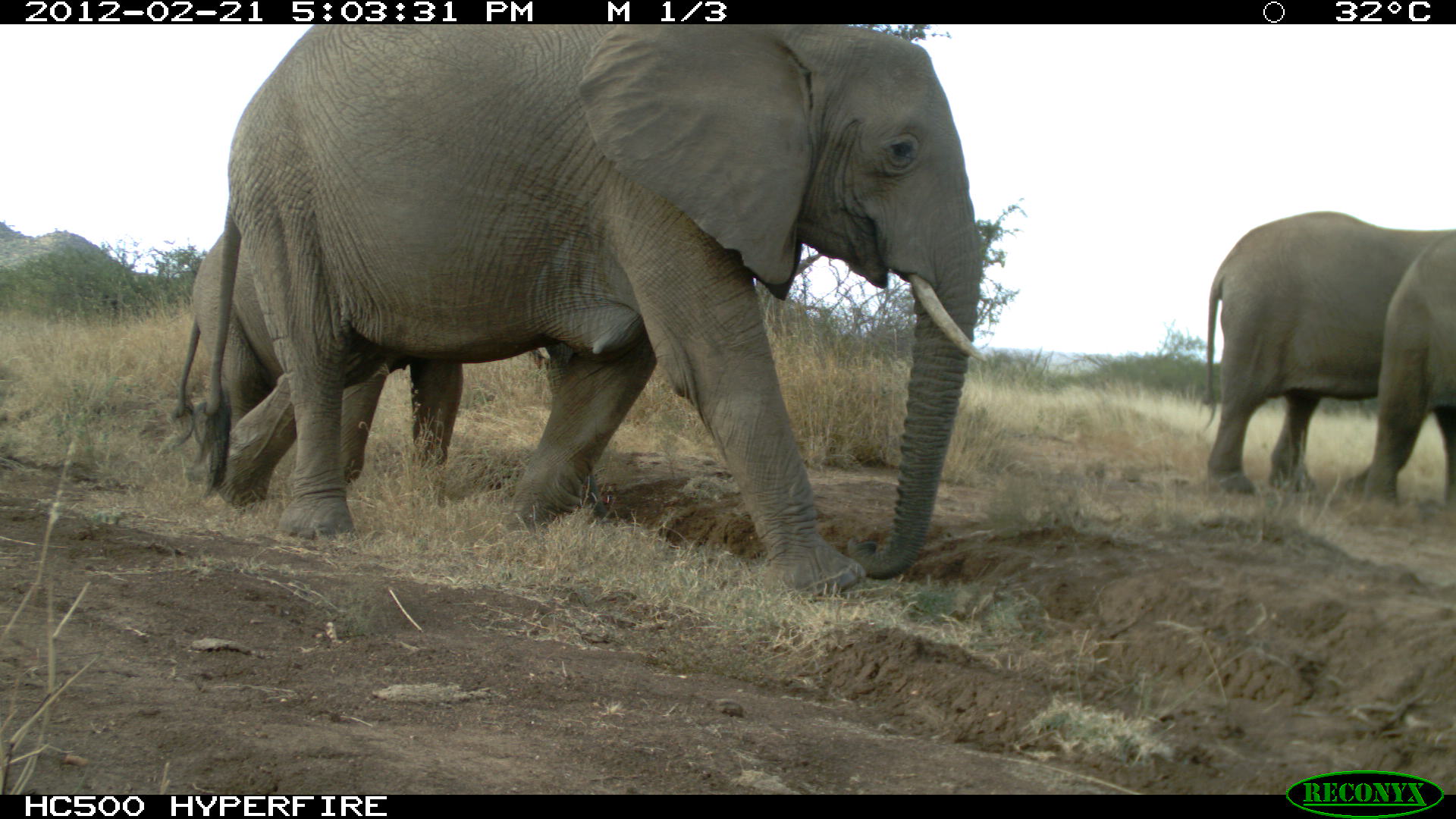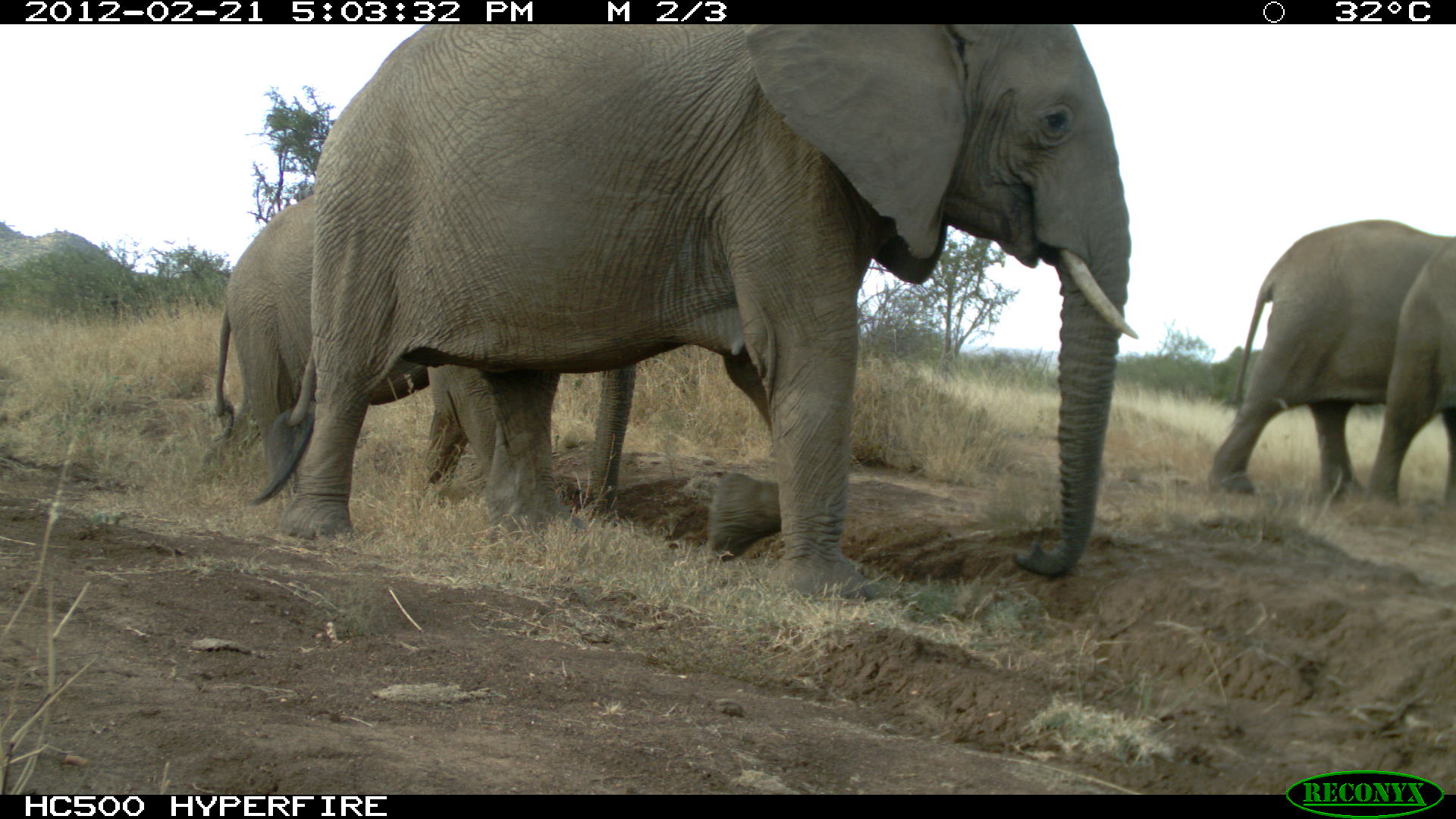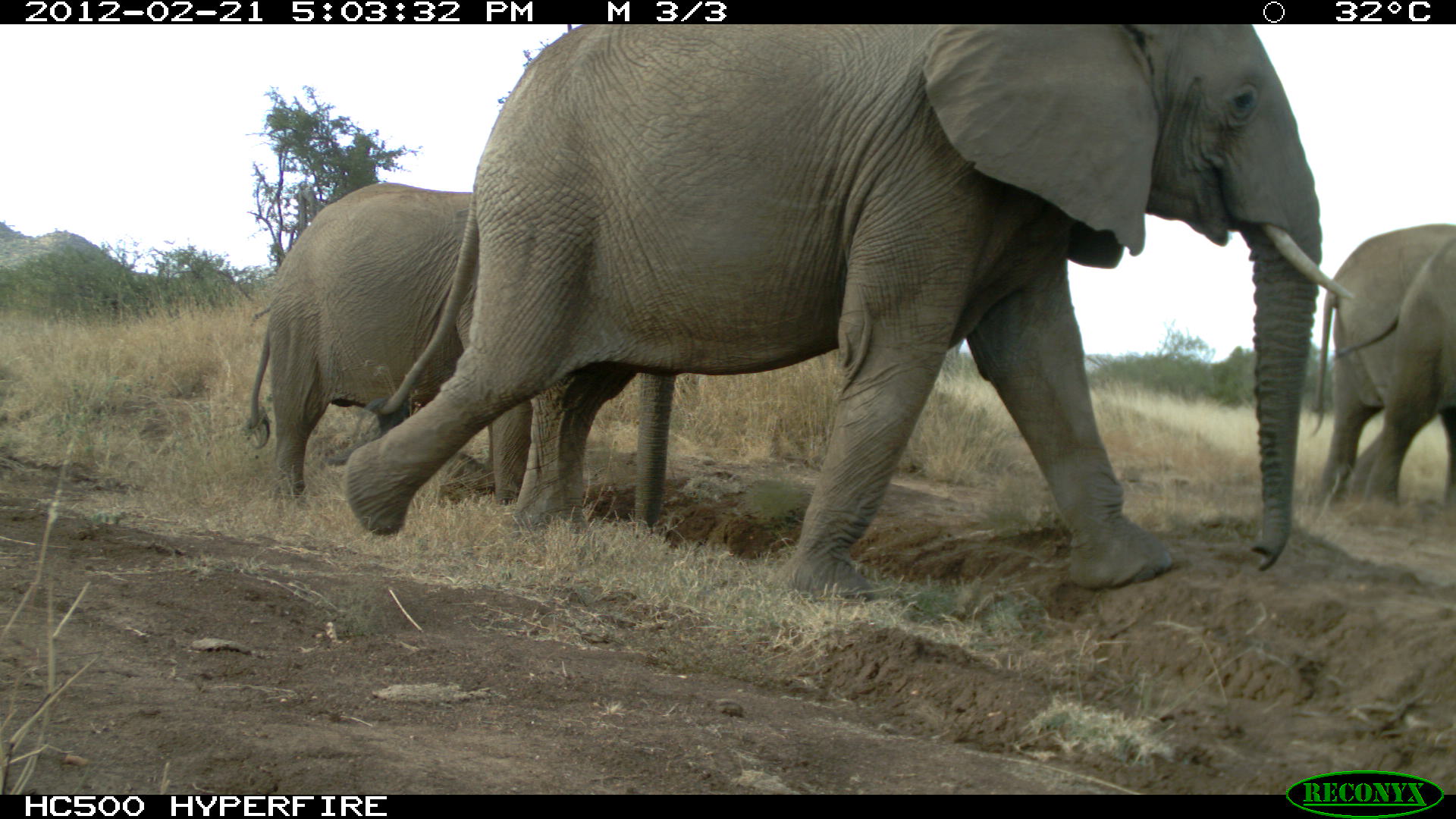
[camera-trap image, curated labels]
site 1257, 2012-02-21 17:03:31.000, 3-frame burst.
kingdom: Animalia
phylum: Chordata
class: Mammalia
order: Proboscidea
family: Elephantidae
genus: Loxodonta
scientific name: Loxodonta africana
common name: african bush elephant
Loxodonta africana (african bush elephant), count 4.